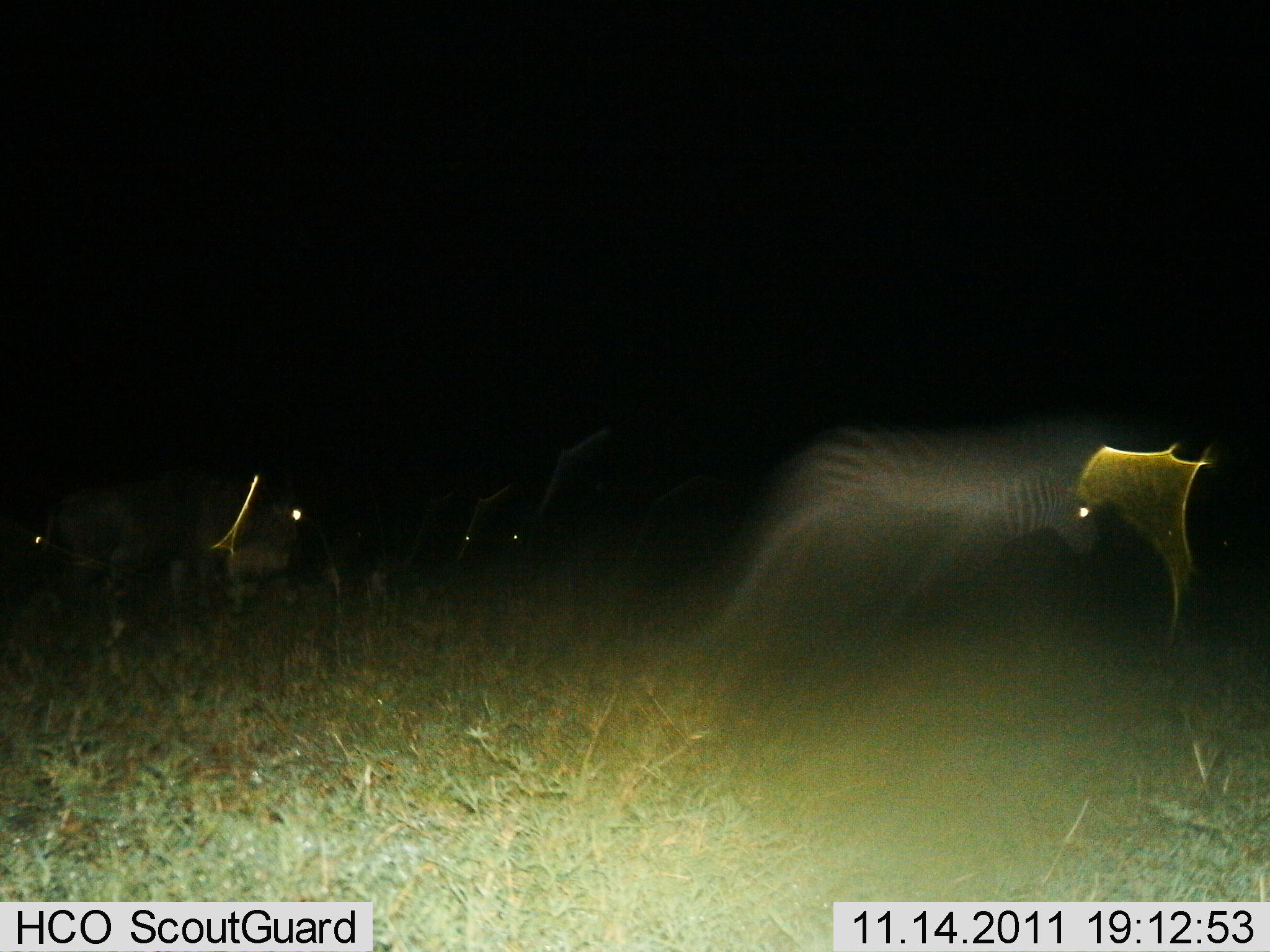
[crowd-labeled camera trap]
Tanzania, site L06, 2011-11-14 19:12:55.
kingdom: Animalia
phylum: Chordata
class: Mammalia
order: Perissodactyla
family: Equidae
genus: Equus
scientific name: Equus quagga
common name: plains zebra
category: zebra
Zebra (plains zebra) (Equus quagga), count 3. Behavior (volunteer vote fractions): standing 27%, resting 0%, moving 73%, interacting 7%. Young present (vote fraction): 0%. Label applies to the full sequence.